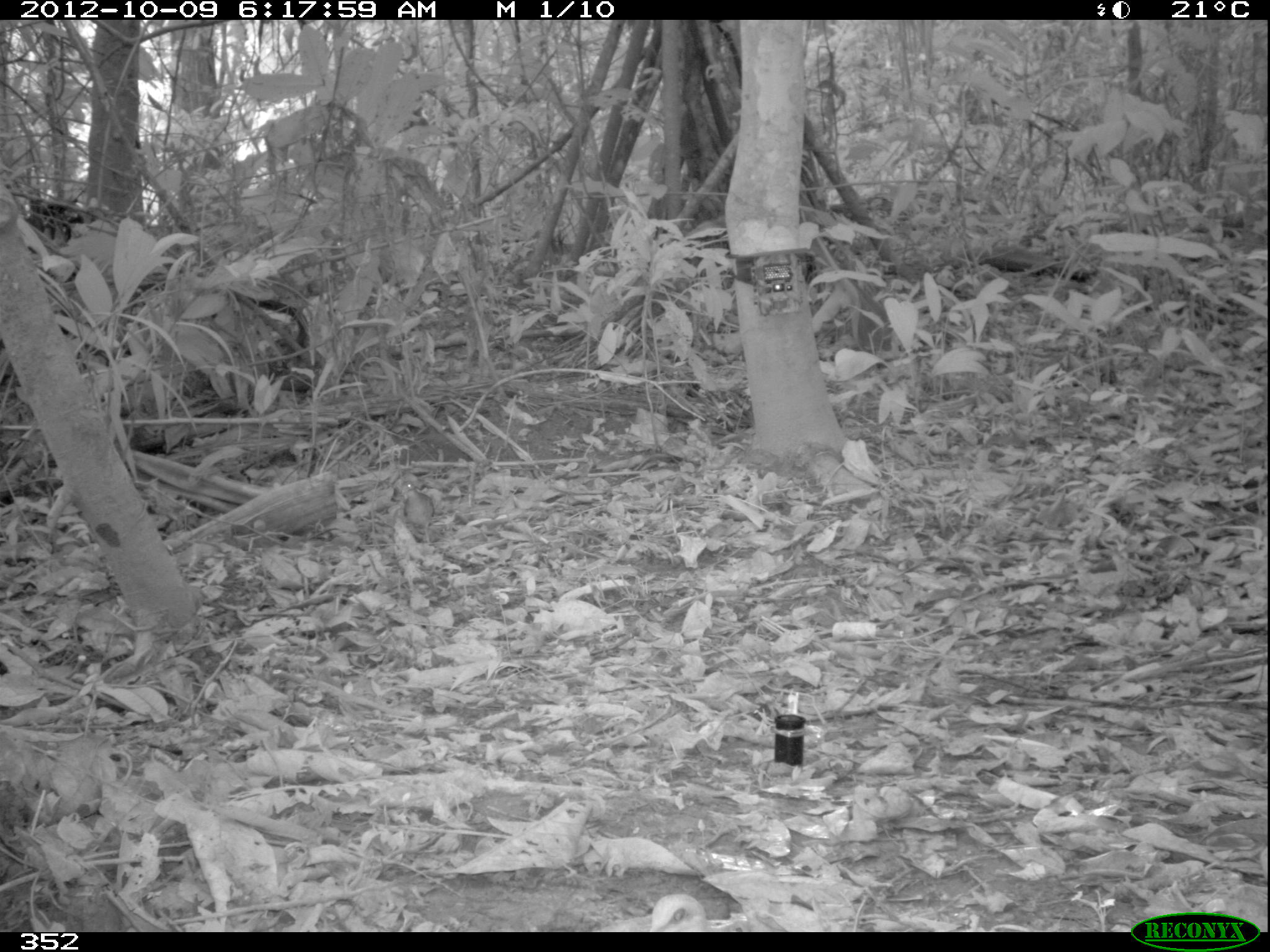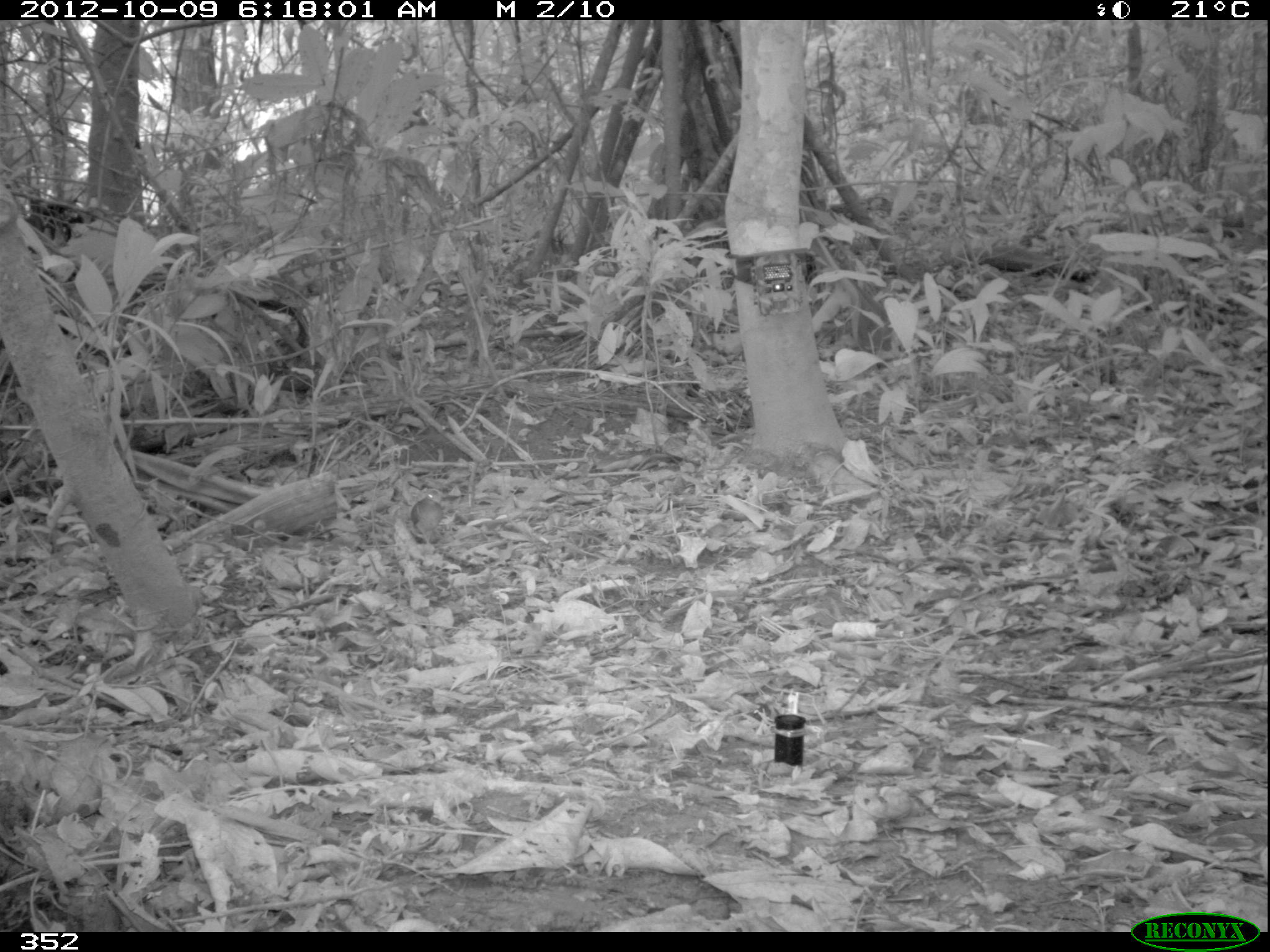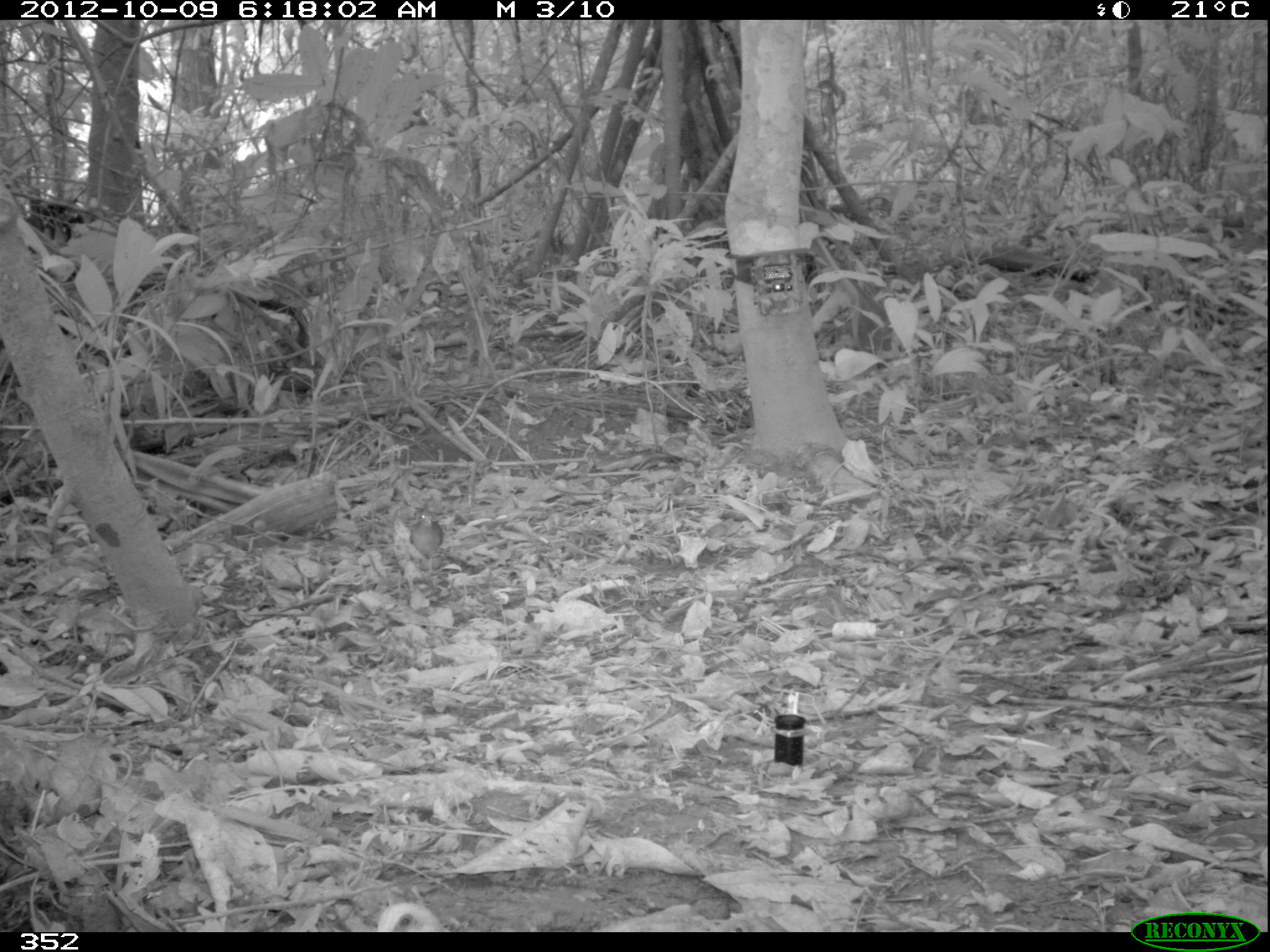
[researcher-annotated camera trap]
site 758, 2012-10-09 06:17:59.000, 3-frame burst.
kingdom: Animalia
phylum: Chordata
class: Aves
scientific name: Aves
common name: bird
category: unknown bird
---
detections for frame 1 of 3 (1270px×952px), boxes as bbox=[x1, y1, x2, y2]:
unknown bird: bbox=[400, 479, 435, 542]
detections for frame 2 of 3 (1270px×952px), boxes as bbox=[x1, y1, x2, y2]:
unknown bird: bbox=[408, 486, 444, 542]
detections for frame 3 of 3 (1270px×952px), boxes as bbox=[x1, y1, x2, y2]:
unknown bird: bbox=[409, 508, 443, 575]